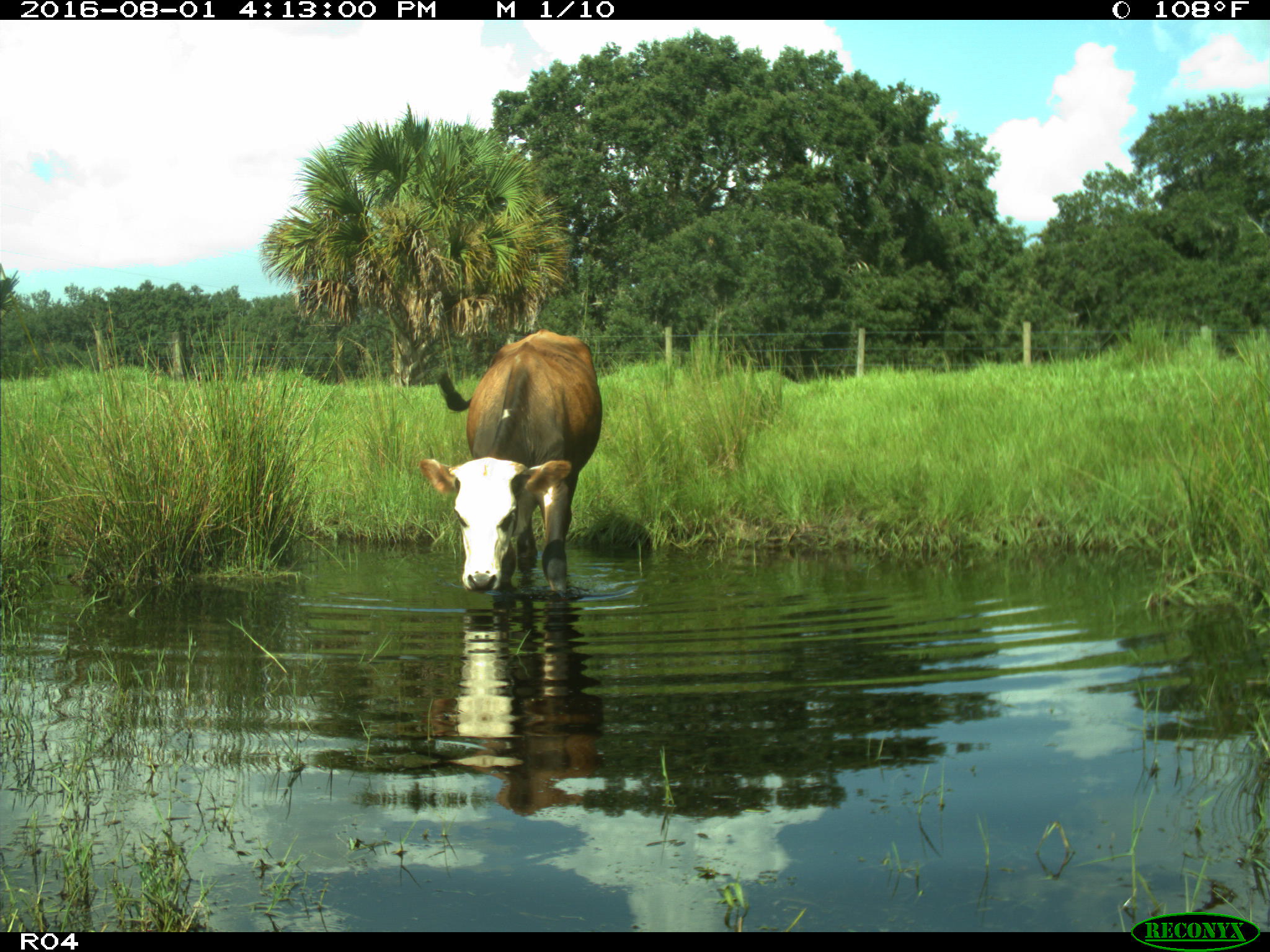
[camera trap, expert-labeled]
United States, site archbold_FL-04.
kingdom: Animalia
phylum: Chordata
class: Mammalia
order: Artiodactyla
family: Bovidae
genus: Bos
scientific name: Bos taurus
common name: domestic cow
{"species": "Bos taurus (domestic cow)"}